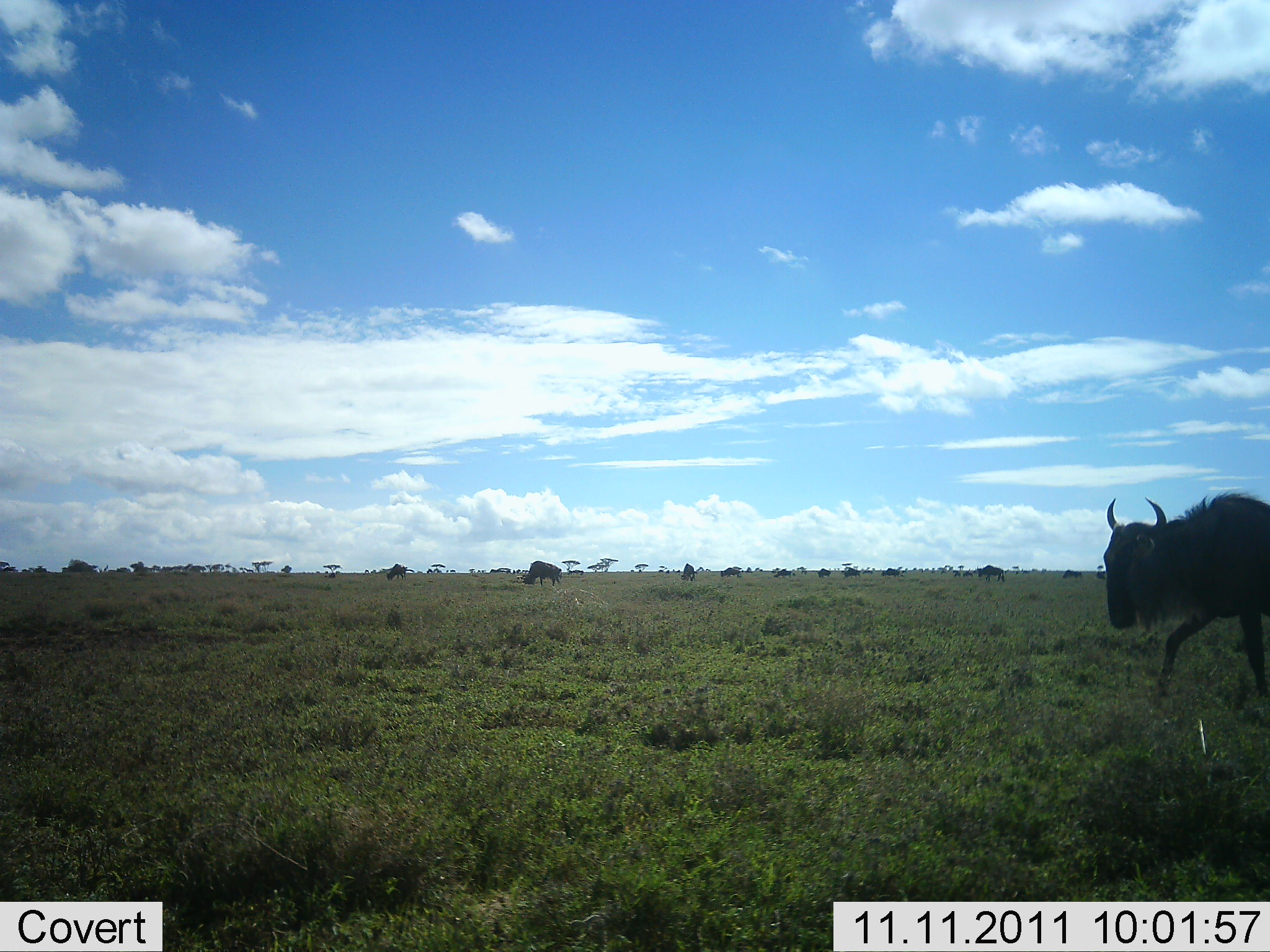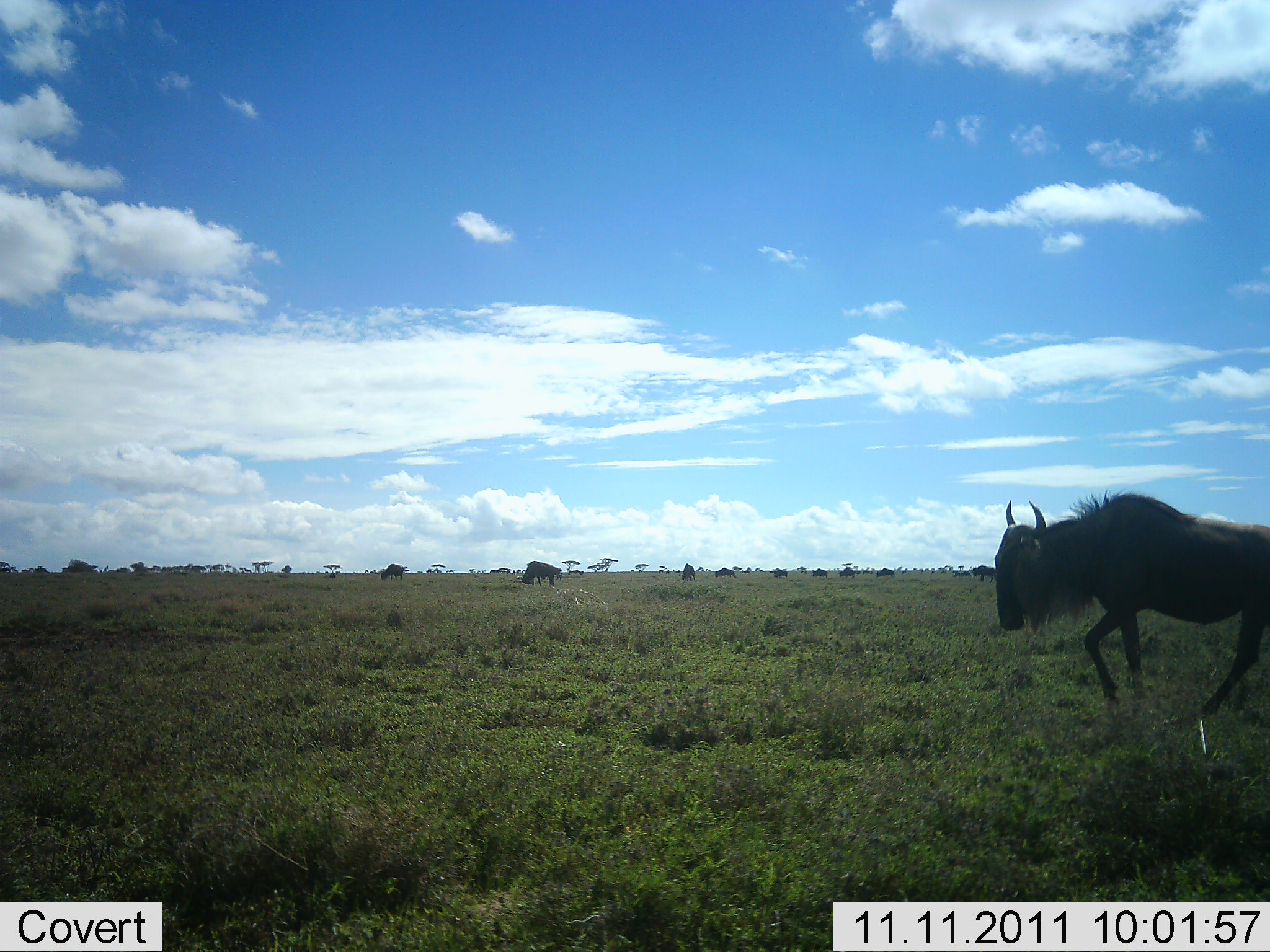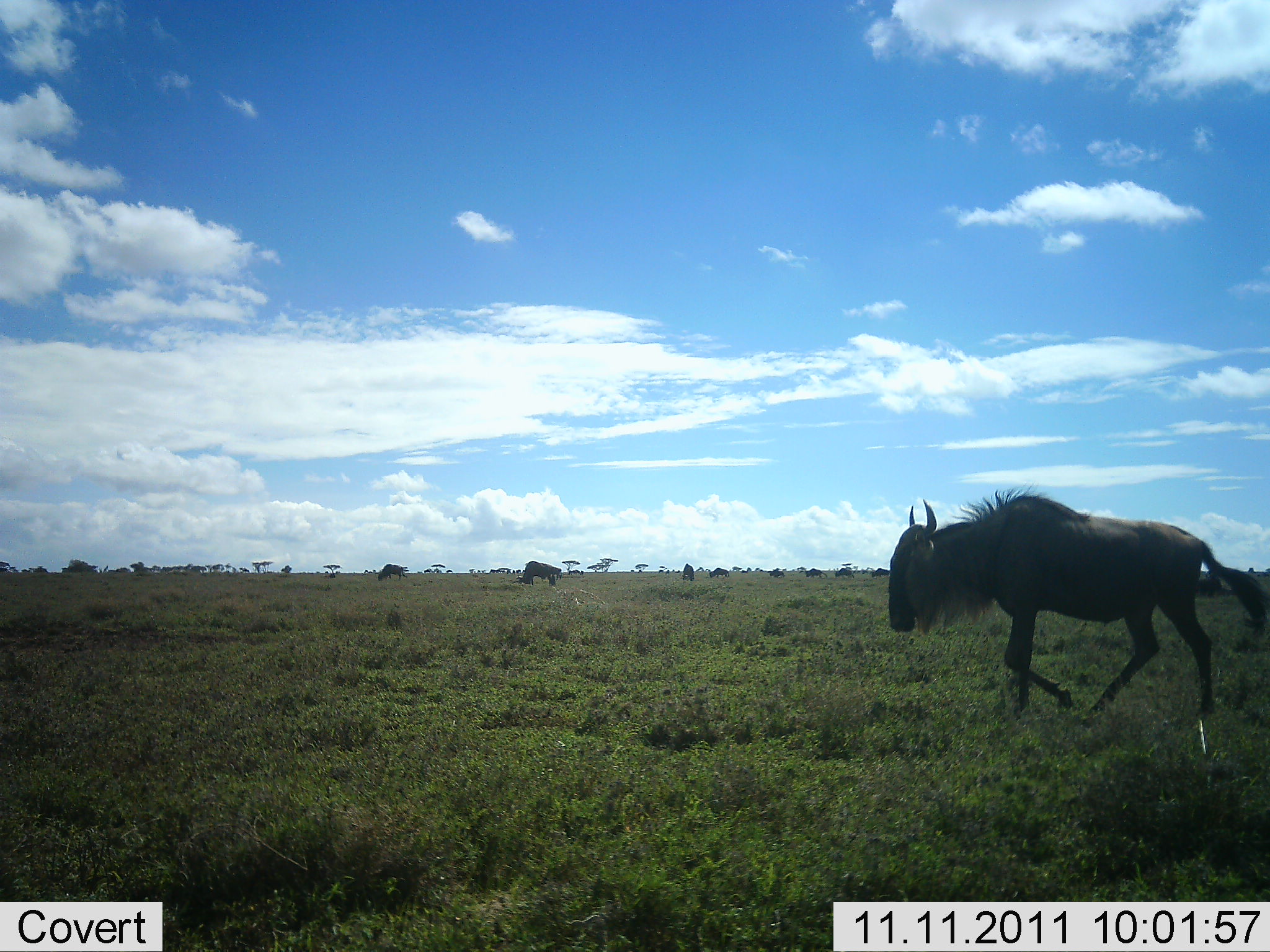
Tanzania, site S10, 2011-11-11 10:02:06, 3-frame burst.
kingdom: Animalia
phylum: Chordata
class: Mammalia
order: Artiodactyla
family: Bovidae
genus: Connochaetes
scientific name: Connochaetes taurinus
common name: blue wildebeest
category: wildebeest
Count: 10.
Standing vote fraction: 8%.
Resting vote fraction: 0%.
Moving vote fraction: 100%.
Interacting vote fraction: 0%.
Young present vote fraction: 0%.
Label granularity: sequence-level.